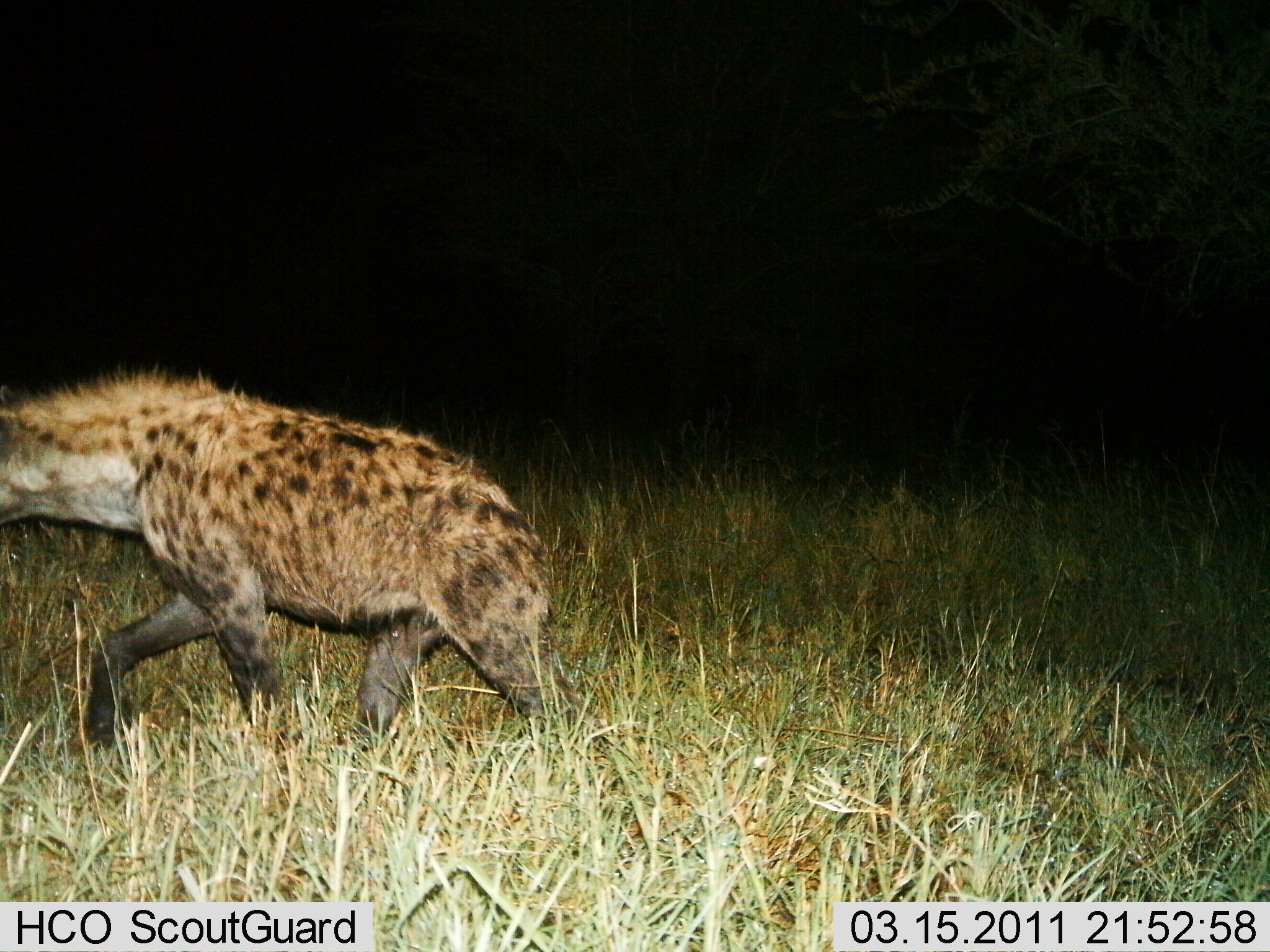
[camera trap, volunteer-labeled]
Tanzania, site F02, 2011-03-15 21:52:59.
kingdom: Animalia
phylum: Chordata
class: Mammalia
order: Carnivora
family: Hyaenidae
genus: Crocuta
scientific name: Crocuta crocuta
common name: spotted hyena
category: hyenaspotted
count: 1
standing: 0%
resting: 0%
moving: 100%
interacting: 0%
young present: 0%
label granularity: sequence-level